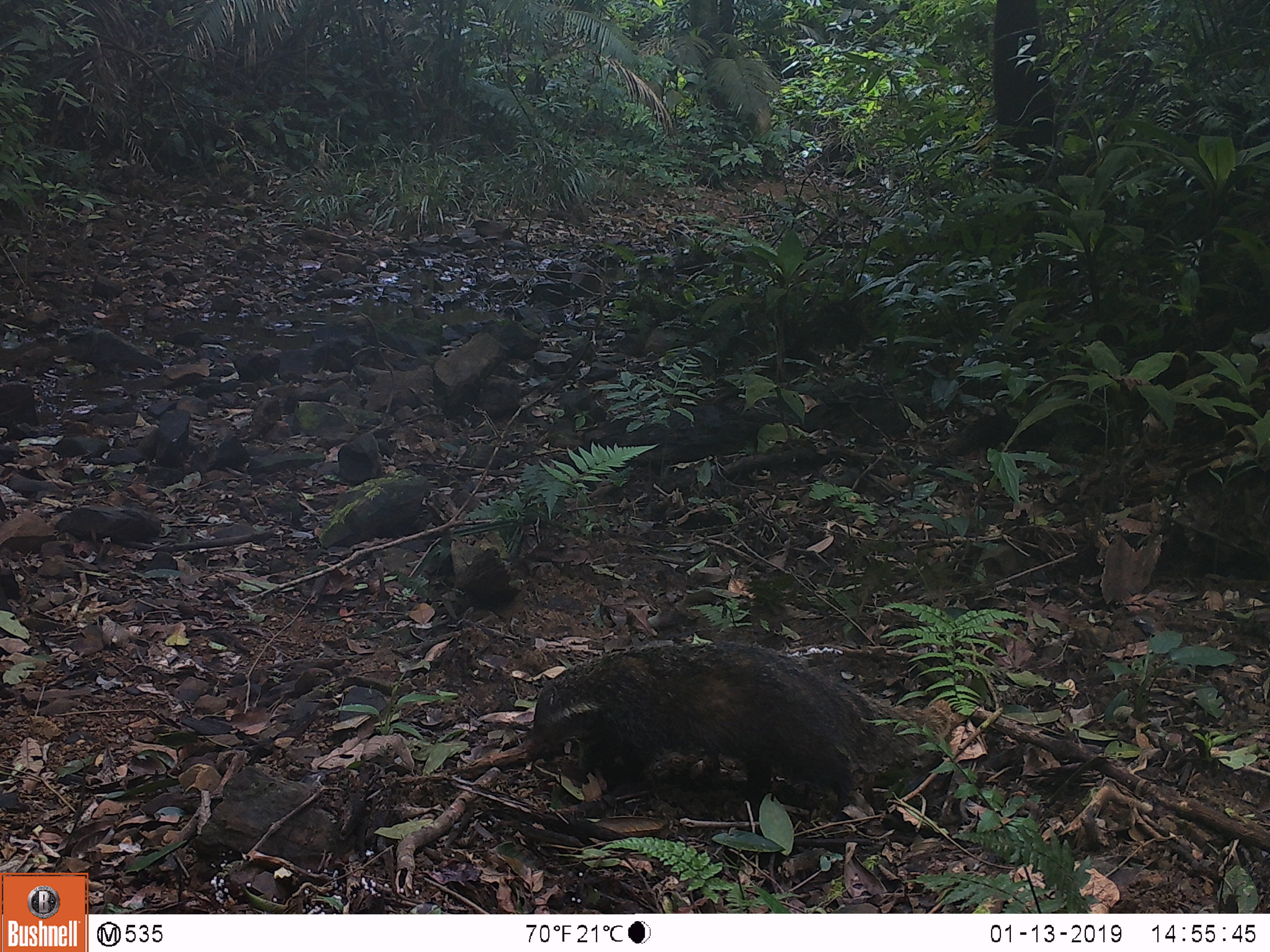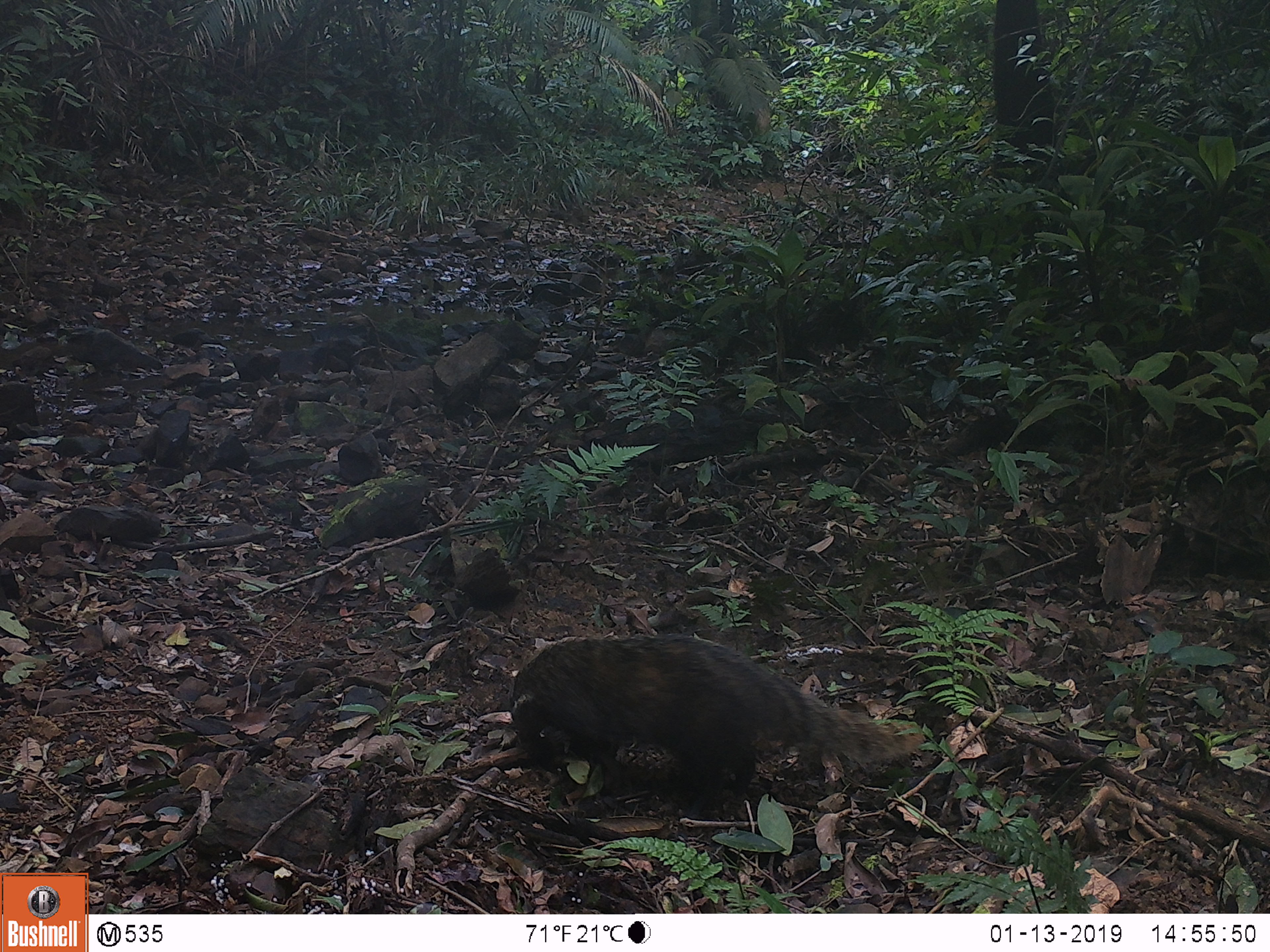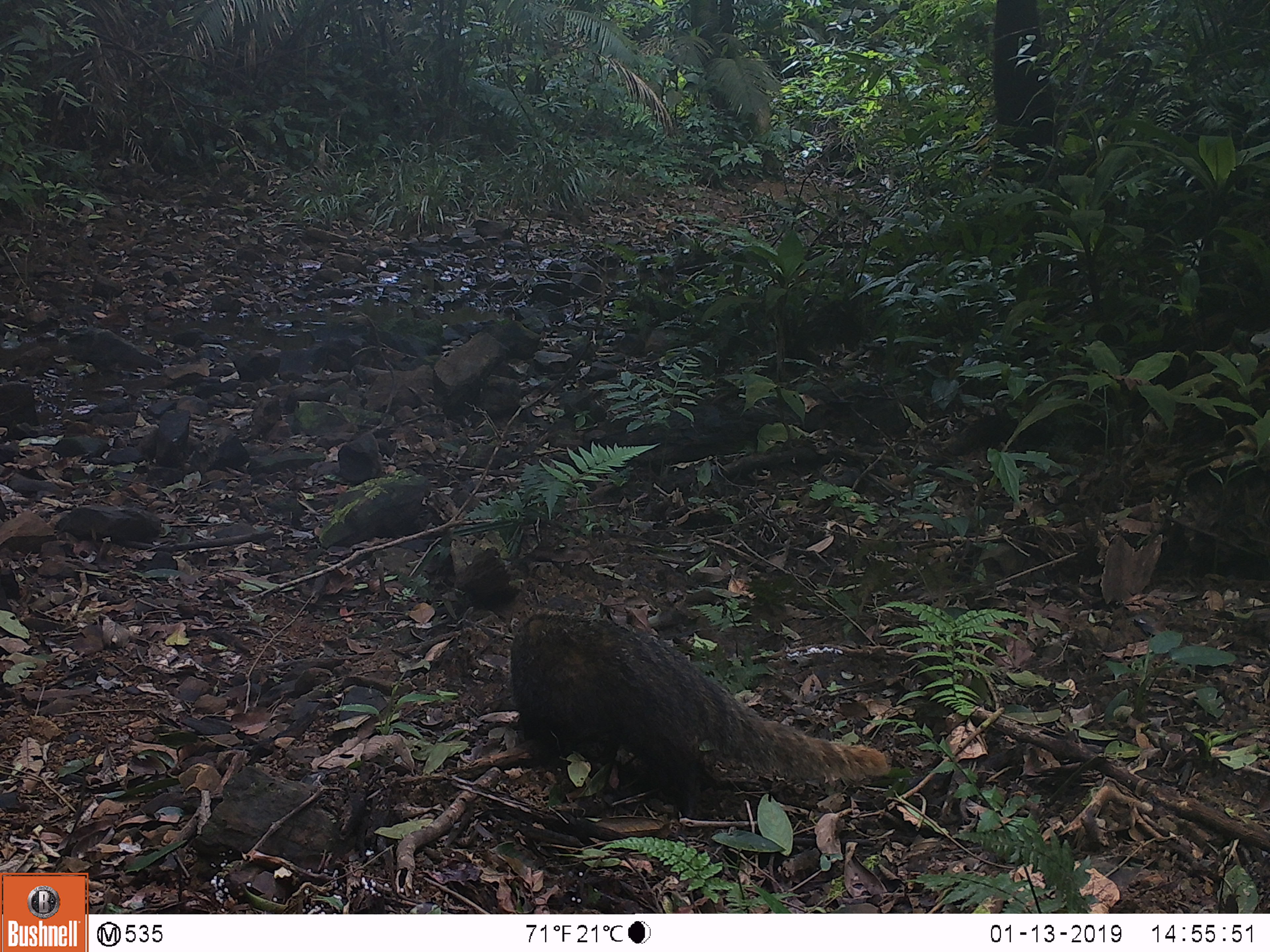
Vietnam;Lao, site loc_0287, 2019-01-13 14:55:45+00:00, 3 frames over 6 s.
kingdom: Animalia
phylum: Chordata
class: Mammalia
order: Carnivora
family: Herpestidae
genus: Urva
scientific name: Urva urva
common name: crab-eating mongoose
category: crab eating mongoose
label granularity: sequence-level